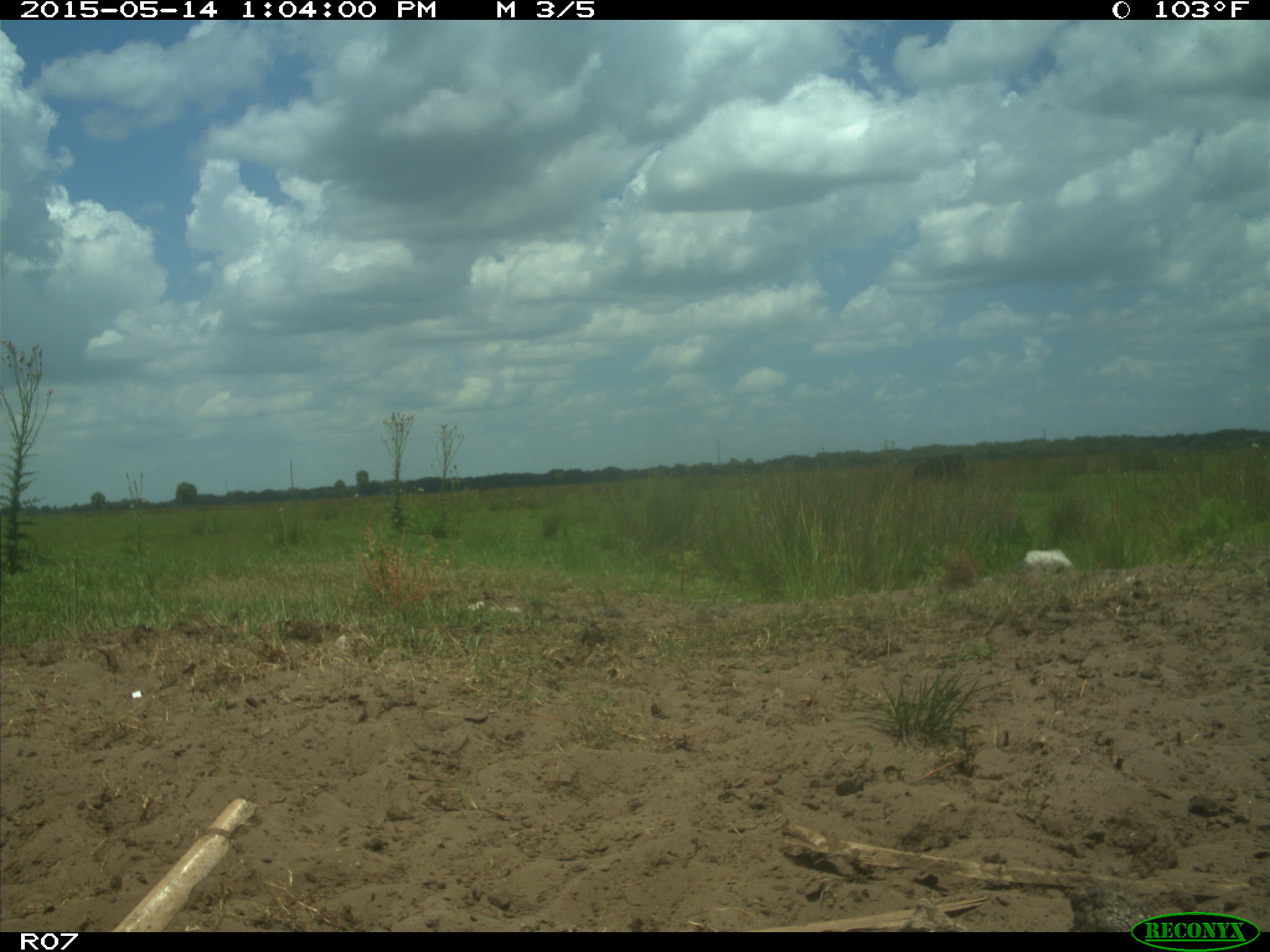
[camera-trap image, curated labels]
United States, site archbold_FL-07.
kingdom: Animalia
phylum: Chordata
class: Mammalia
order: Artiodactyla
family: Bovidae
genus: Bos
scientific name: Bos taurus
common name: domestic cow